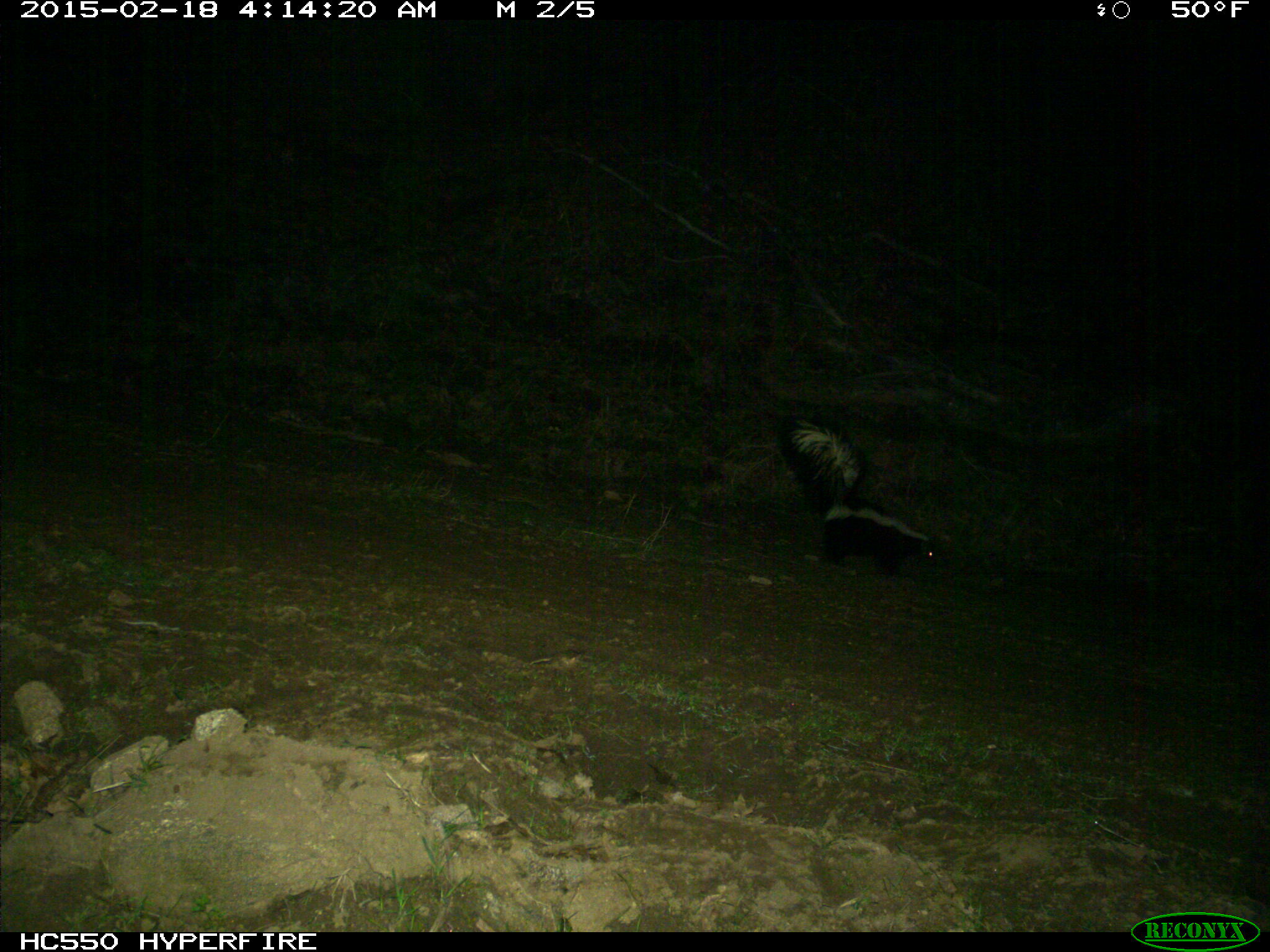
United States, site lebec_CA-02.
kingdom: Animalia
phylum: Chordata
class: Mammalia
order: Carnivora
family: Mephitidae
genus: Mephitis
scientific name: Mephitis mephitis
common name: striped skunk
Mephitis mephitis (striped skunk).